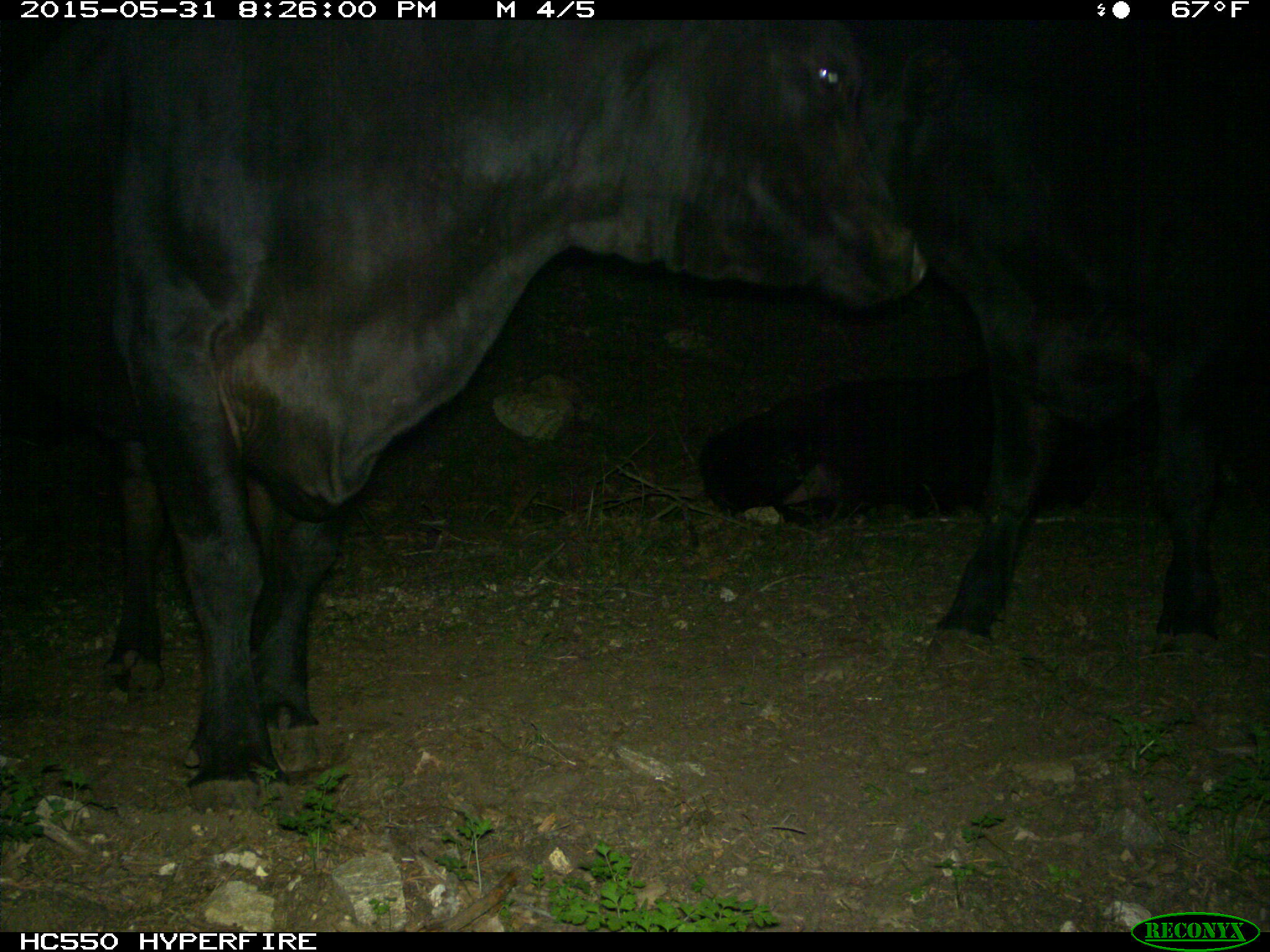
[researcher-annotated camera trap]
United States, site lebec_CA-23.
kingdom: Animalia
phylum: Chordata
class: Mammalia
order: Artiodactyla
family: Bovidae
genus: Bos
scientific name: Bos taurus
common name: domestic cow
Bos taurus (domestic cow).